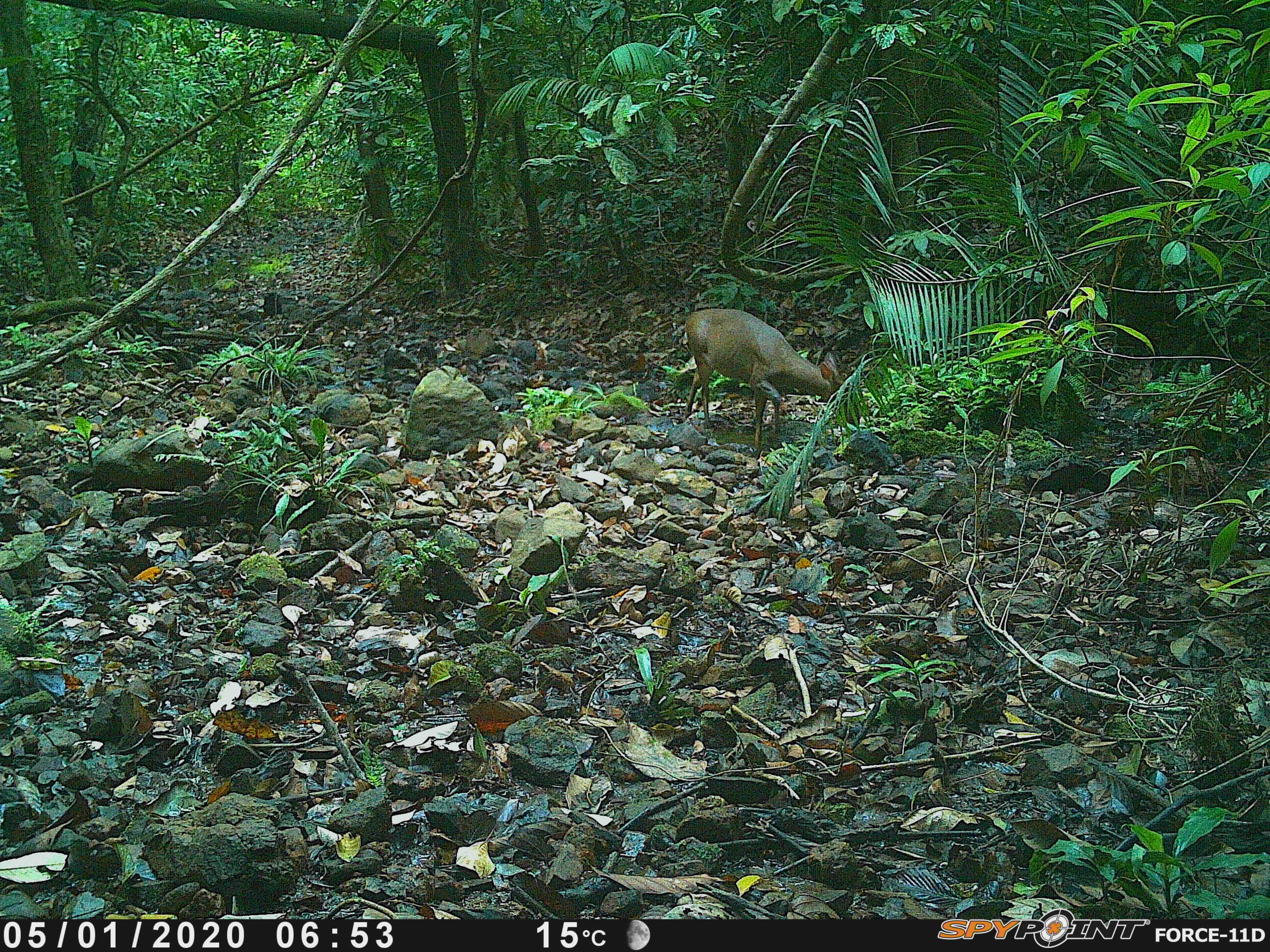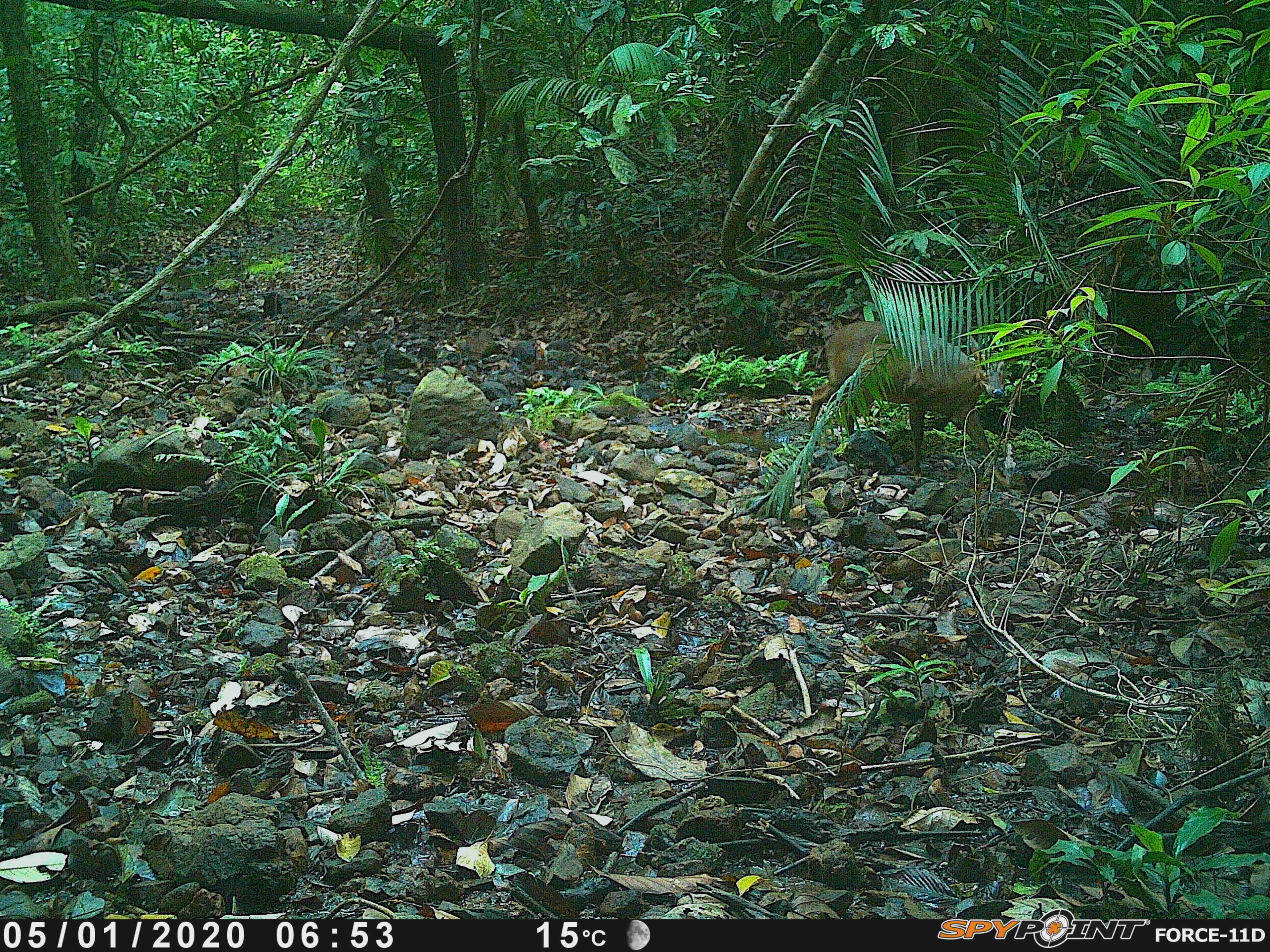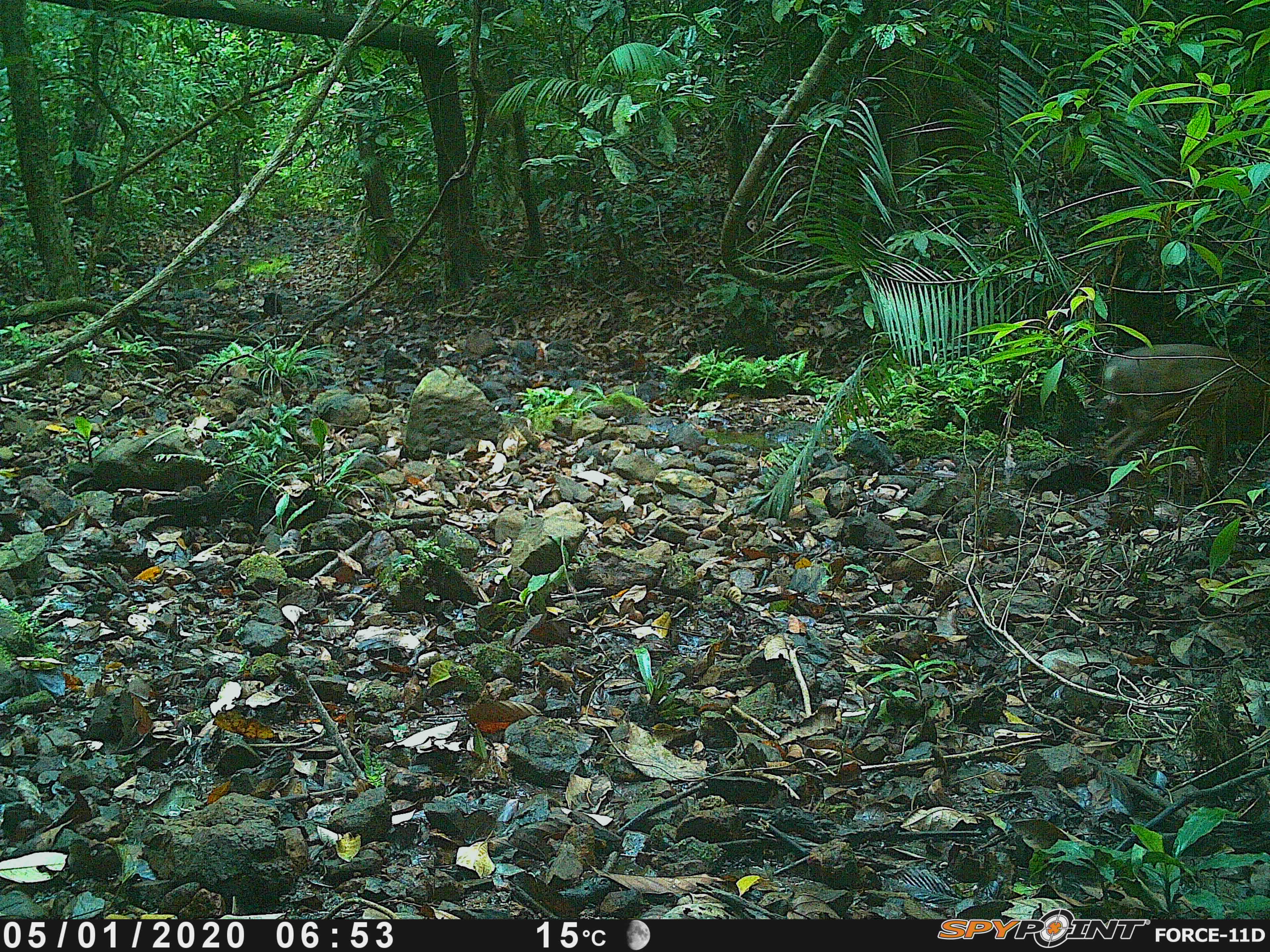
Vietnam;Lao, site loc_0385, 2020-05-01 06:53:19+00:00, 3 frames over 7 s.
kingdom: Animalia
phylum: Chordata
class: Mammalia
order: Artiodactyla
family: Cervidae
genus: Muntiacus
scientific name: Muntiacus vuquangensis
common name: large-antlered muntjac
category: large antlered muntjac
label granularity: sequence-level